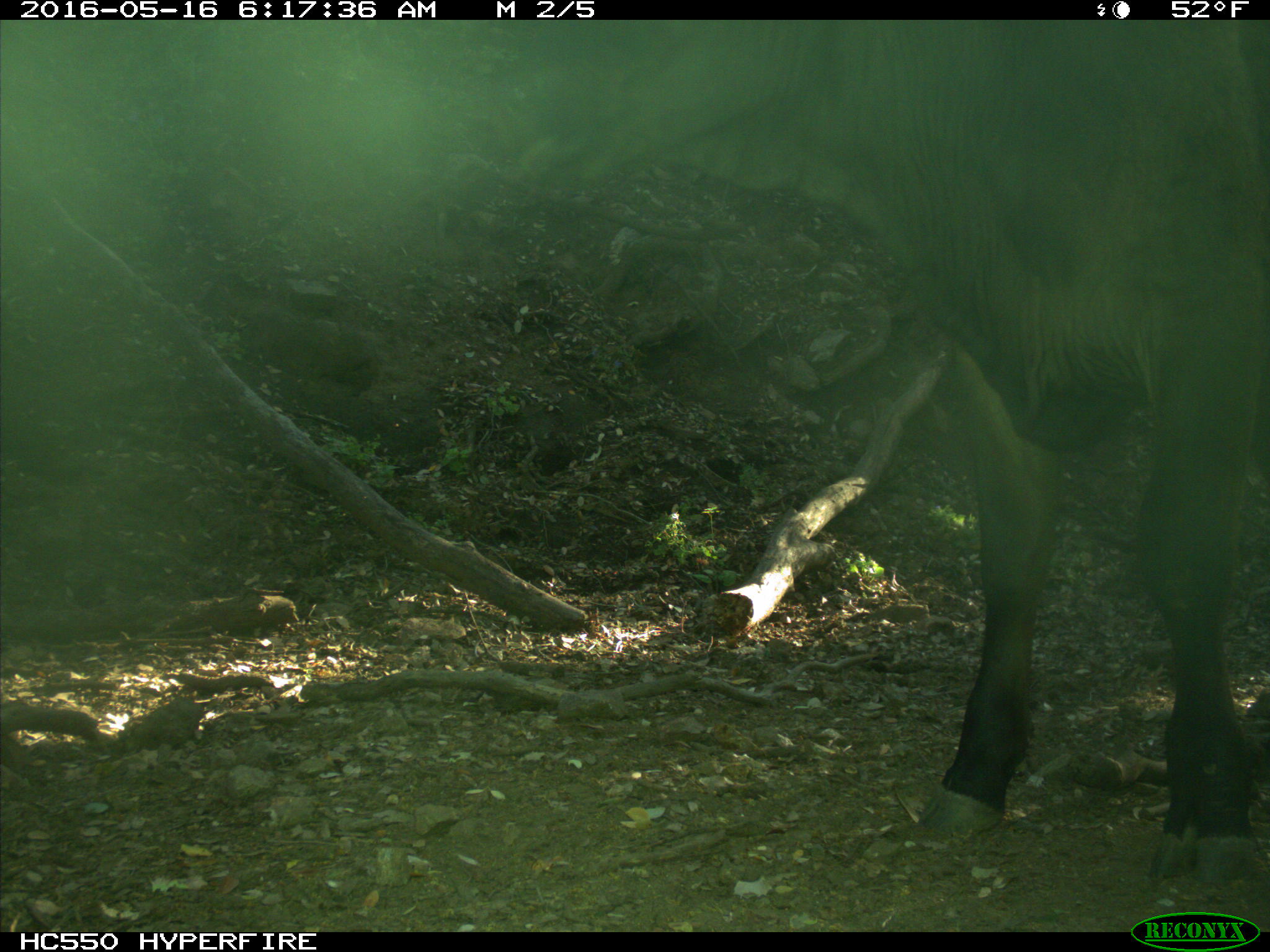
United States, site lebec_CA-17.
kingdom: Animalia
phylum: Chordata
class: Mammalia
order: Artiodactyla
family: Bovidae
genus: Bos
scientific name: Bos taurus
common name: domestic cow